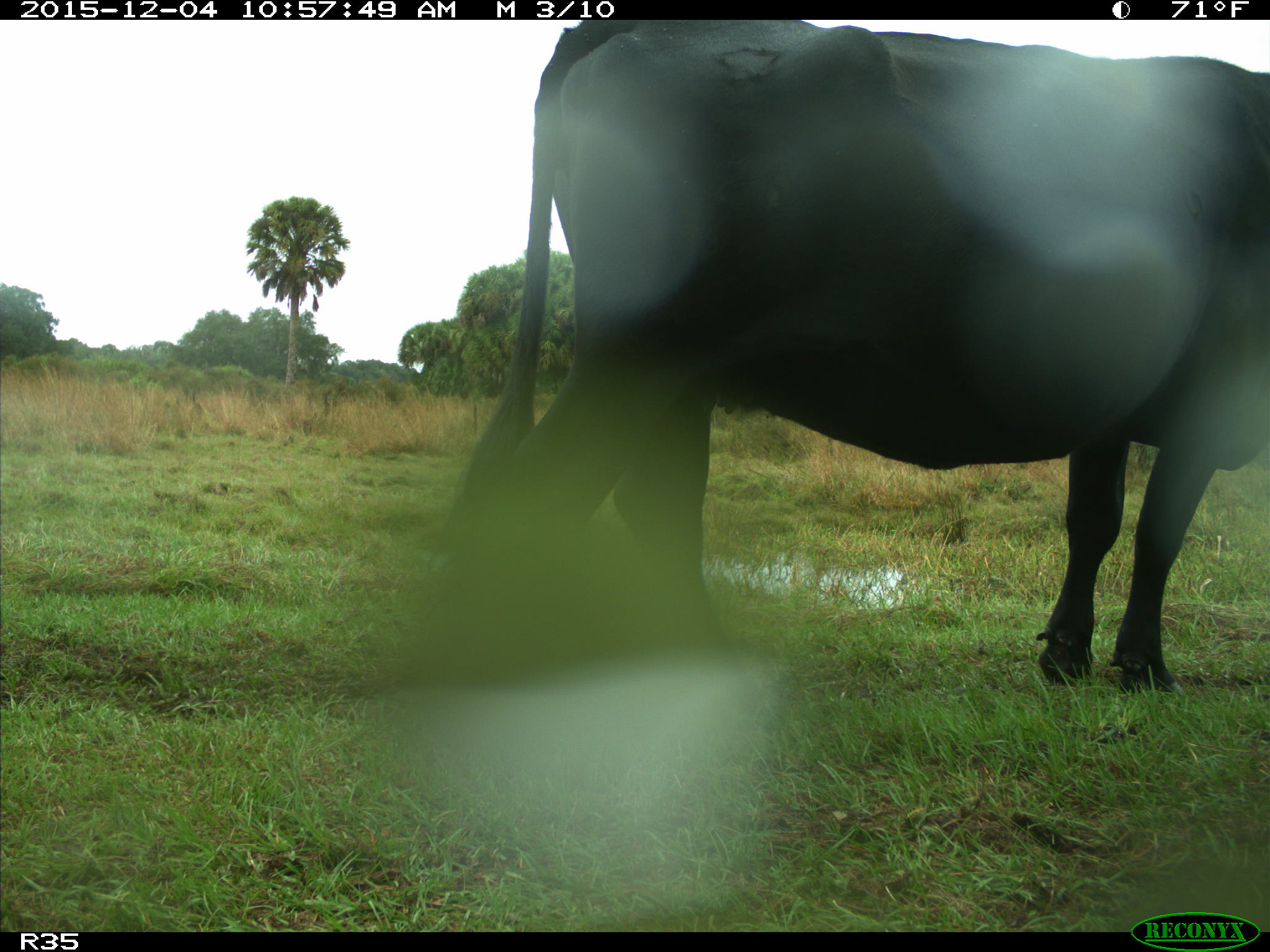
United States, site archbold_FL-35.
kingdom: Animalia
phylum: Chordata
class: Mammalia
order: Artiodactyla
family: Bovidae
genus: Bos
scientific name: Bos taurus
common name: domestic cow